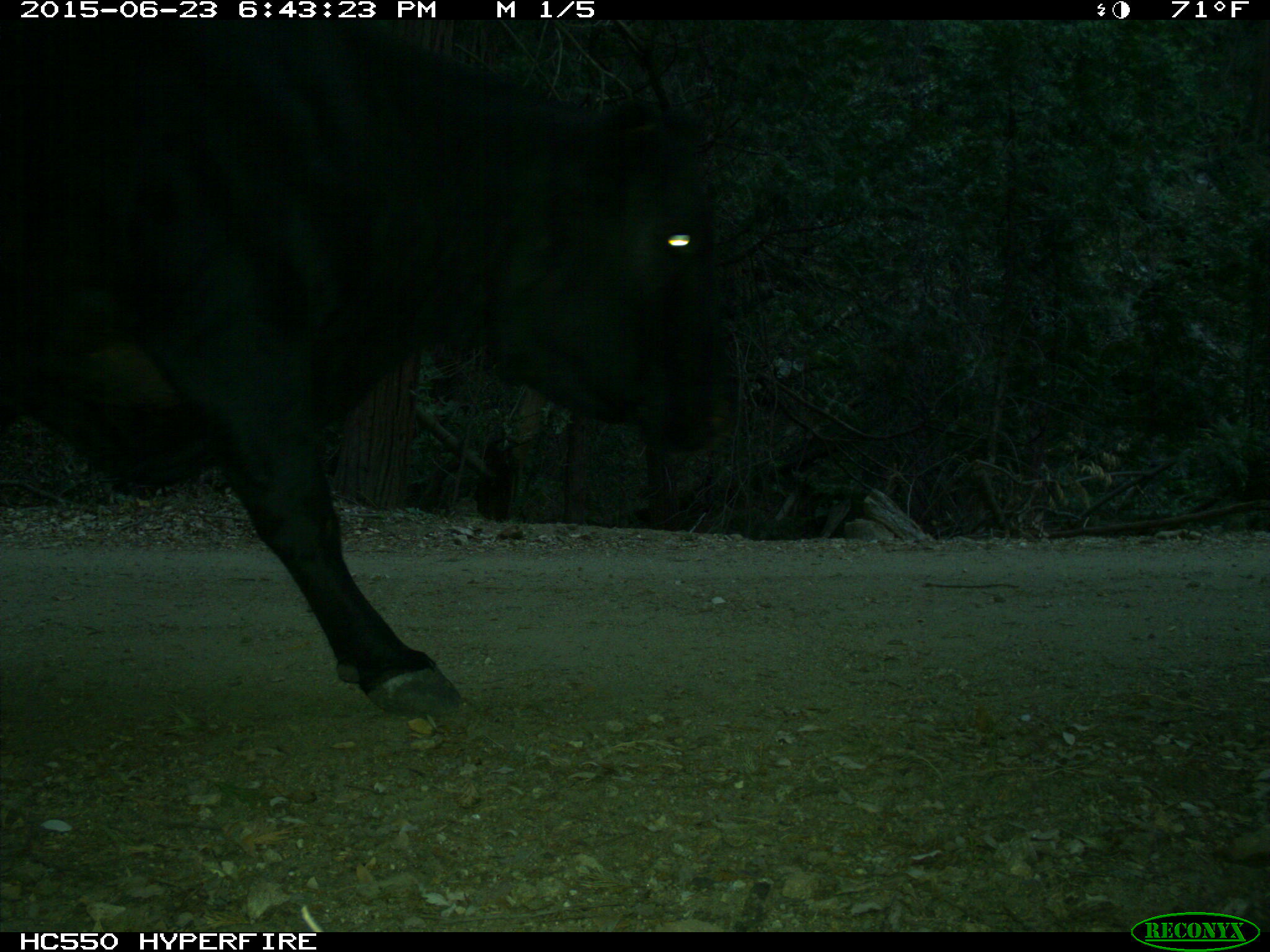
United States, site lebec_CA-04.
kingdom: Animalia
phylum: Chordata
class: Mammalia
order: Artiodactyla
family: Bovidae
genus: Bos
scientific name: Bos taurus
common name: domestic cow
Bos taurus (domestic cow).